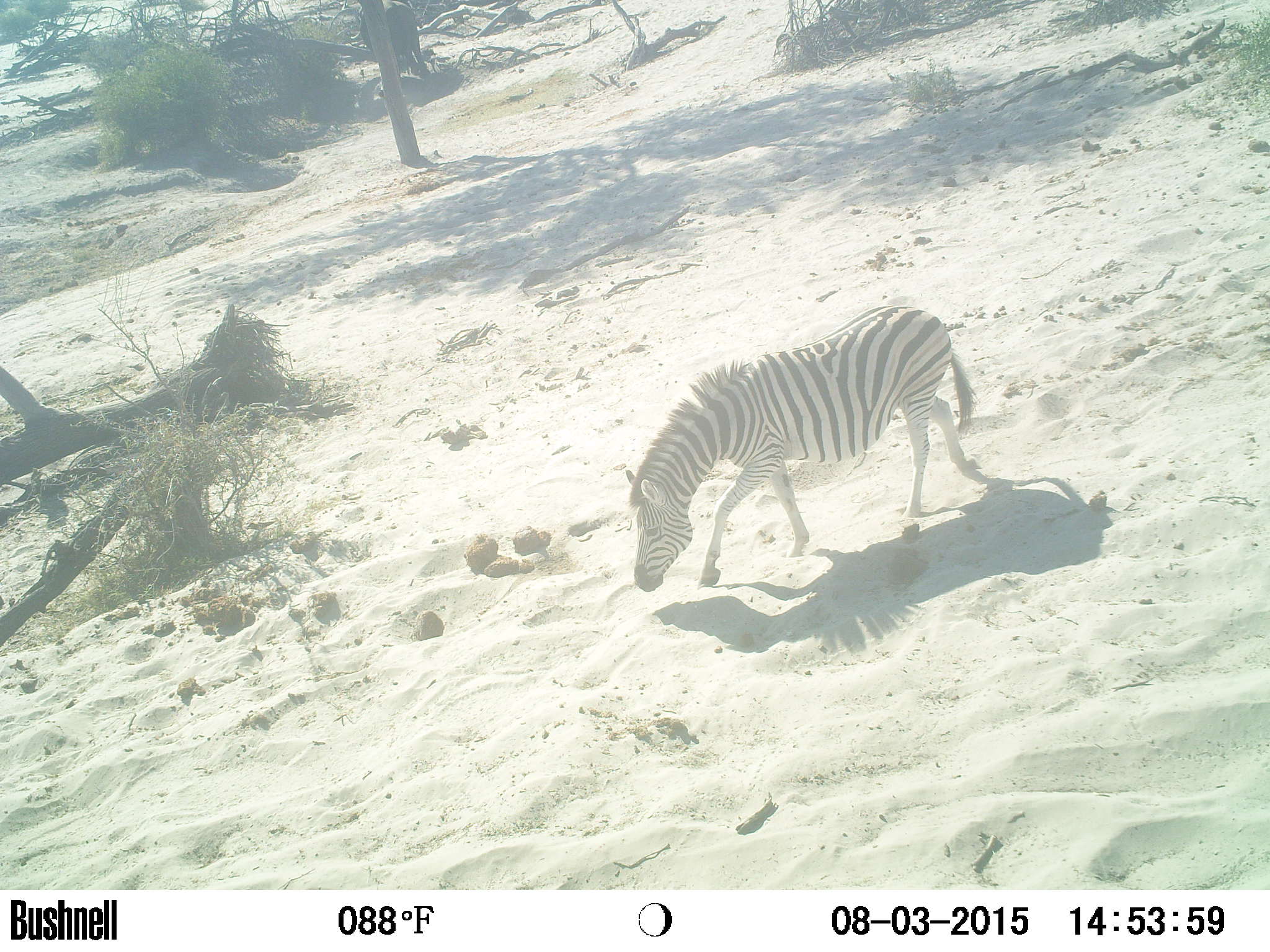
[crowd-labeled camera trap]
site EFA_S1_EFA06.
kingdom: Animalia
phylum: Chordata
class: Mammalia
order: Perissodactyla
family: Equidae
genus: Equus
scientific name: Equus quagga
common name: plains zebra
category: zebraplains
Zebraplains (plains zebra) (Equus quagga), count 1. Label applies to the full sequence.